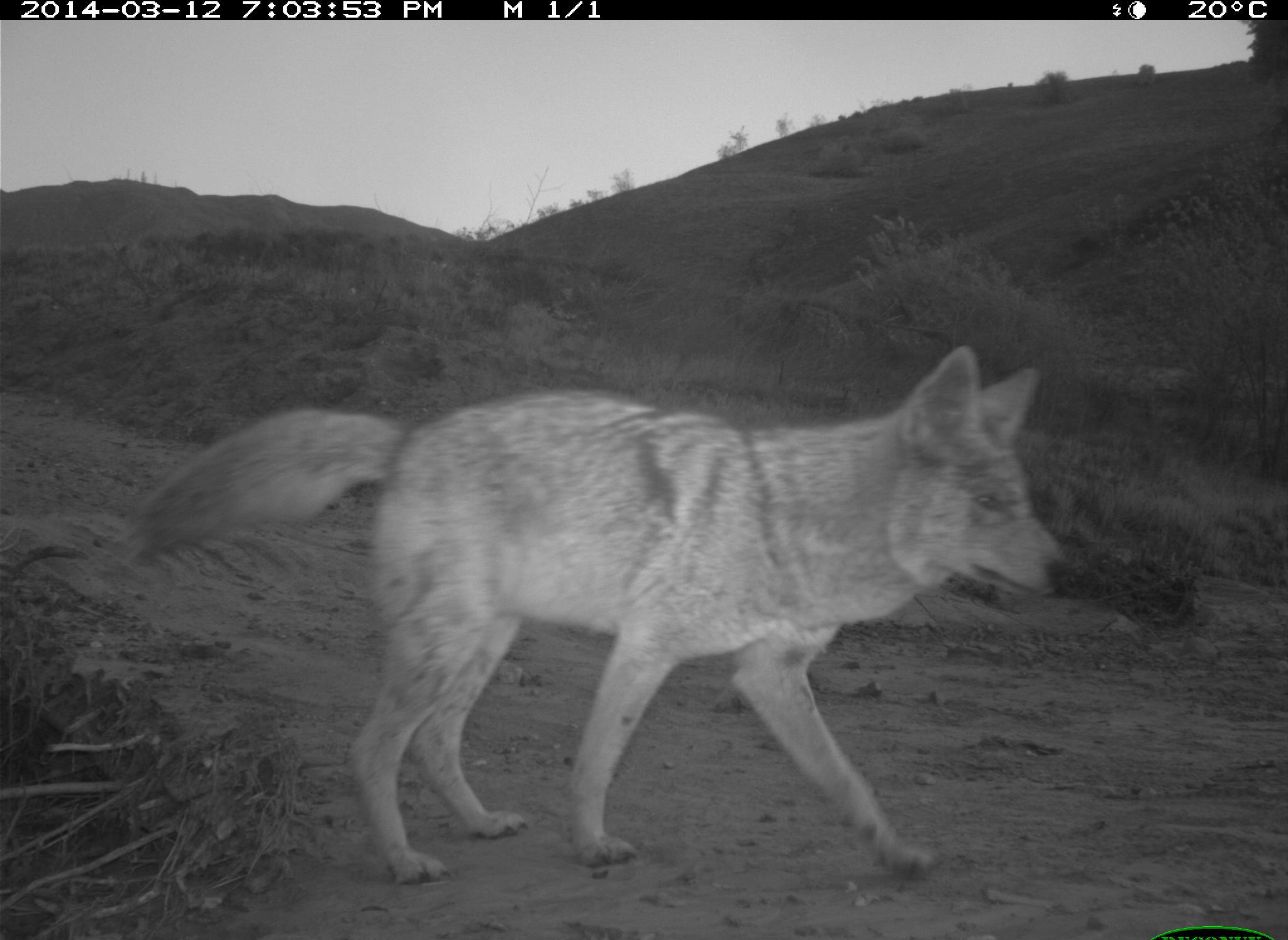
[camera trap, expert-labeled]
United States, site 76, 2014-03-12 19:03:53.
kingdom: Animalia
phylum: Chordata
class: Mammalia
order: Carnivora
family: Canidae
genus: Canis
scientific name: Canis latrans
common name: coyote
Coyote (Canis latrans).